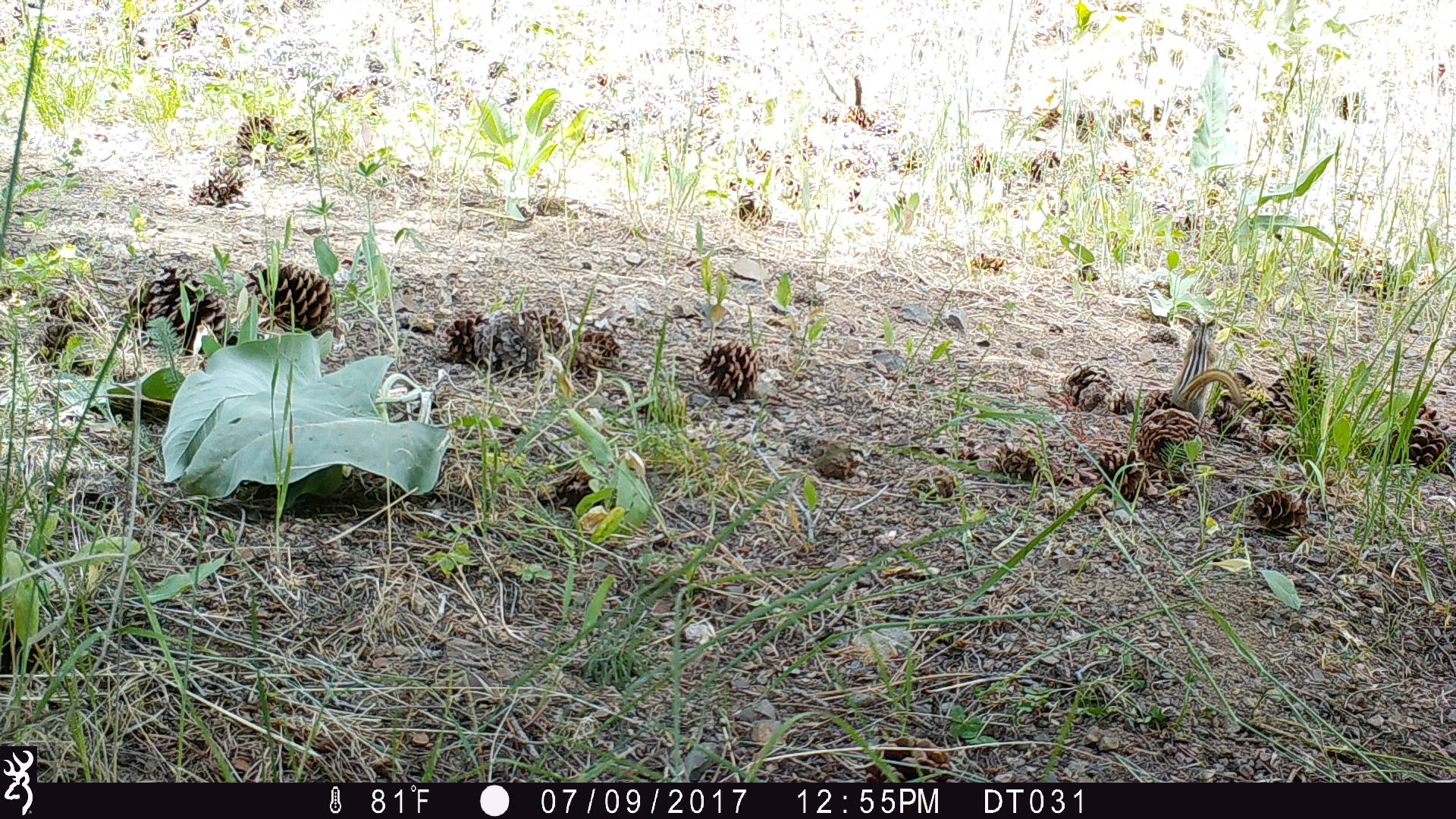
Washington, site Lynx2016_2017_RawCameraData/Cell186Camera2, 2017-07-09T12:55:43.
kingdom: Animalia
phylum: Chordata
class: Mammalia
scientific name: Mammalia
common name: small mammal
Small mammal (Mammalia). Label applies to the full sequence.